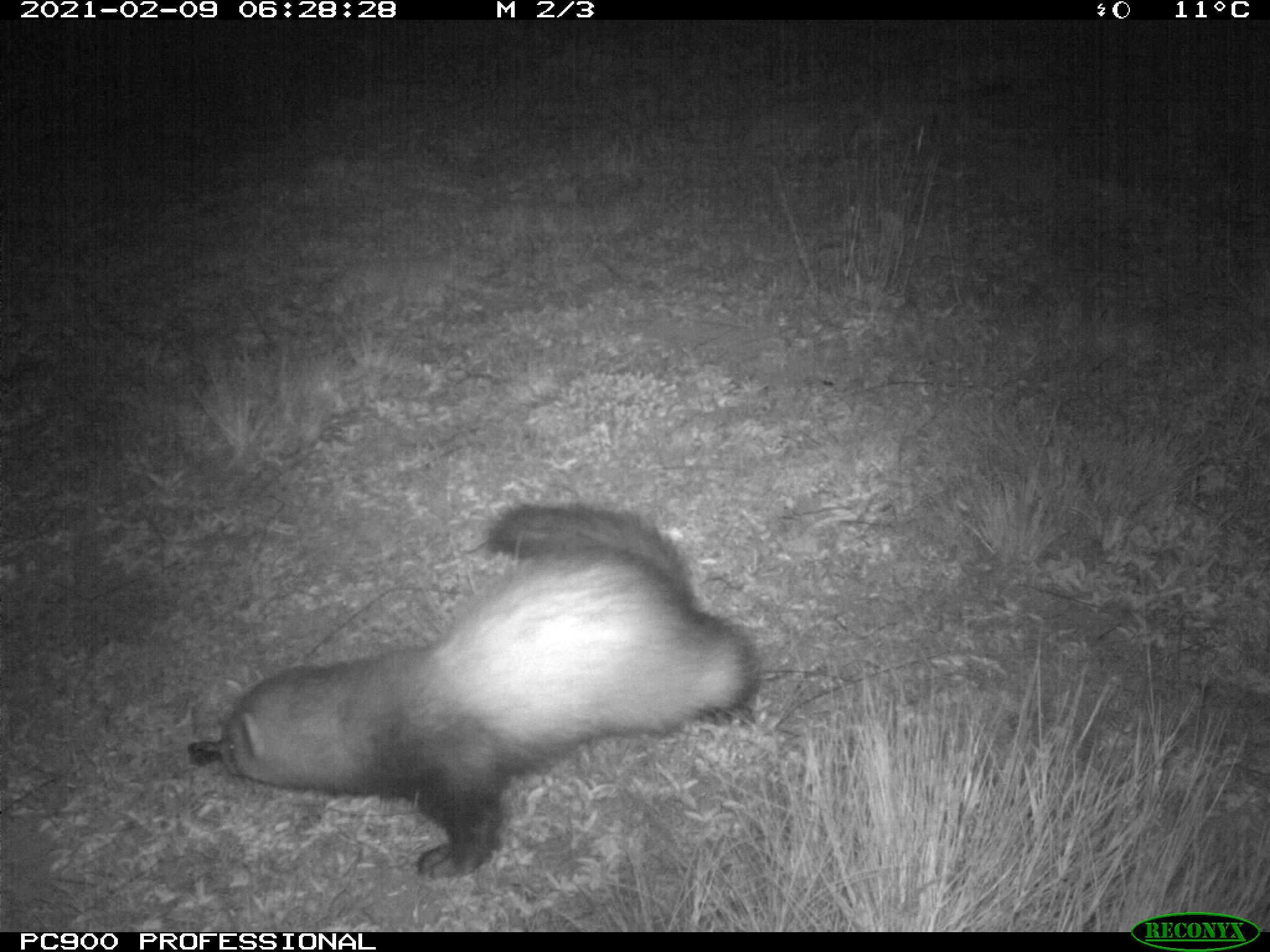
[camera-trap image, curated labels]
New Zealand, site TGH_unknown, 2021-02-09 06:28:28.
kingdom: Animalia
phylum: Chordata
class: Mammalia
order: Carnivora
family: Mustelidae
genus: Mustela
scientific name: Mustela furo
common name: ferret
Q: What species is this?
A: Ferret (Mustela furo).